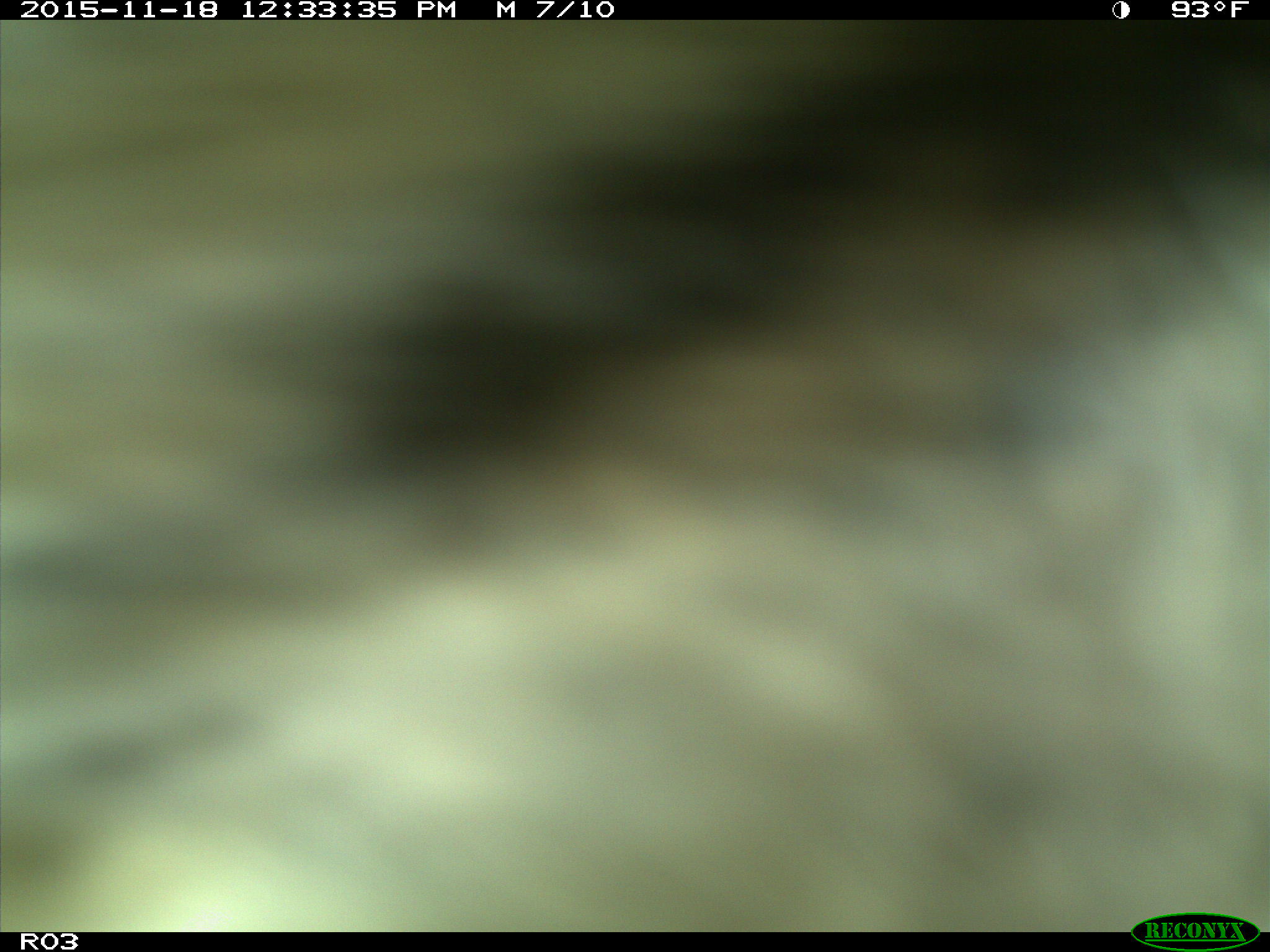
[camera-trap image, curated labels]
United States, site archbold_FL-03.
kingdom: Animalia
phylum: Chordata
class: Mammalia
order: Artiodactyla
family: Bovidae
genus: Bos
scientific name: Bos taurus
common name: domestic cow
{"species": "Bos taurus (domestic cow)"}